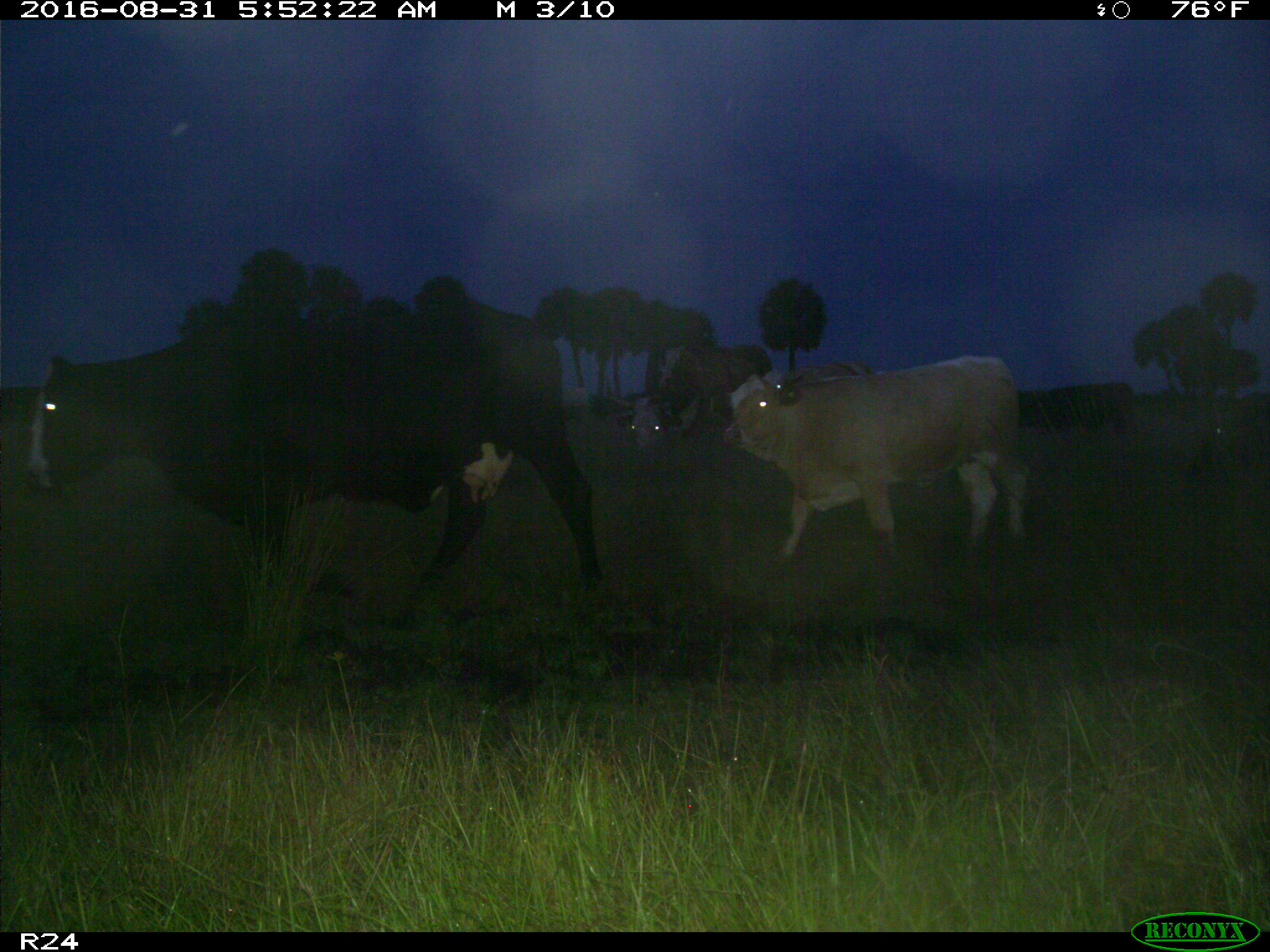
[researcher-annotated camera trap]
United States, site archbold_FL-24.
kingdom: Animalia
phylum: Chordata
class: Mammalia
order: Artiodactyla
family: Bovidae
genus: Bos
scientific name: Bos taurus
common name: domestic cow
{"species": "Bos taurus (domestic cow)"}